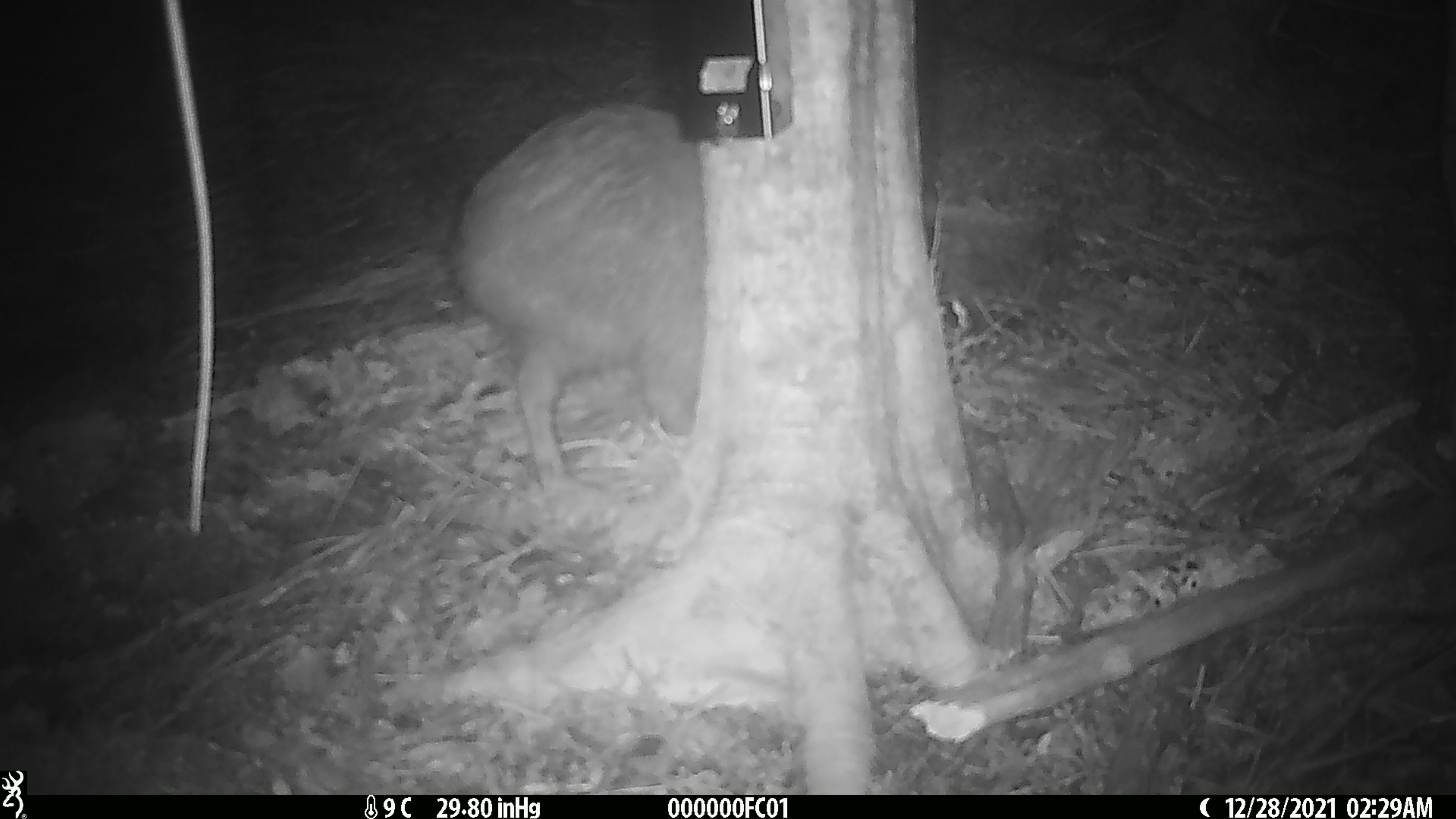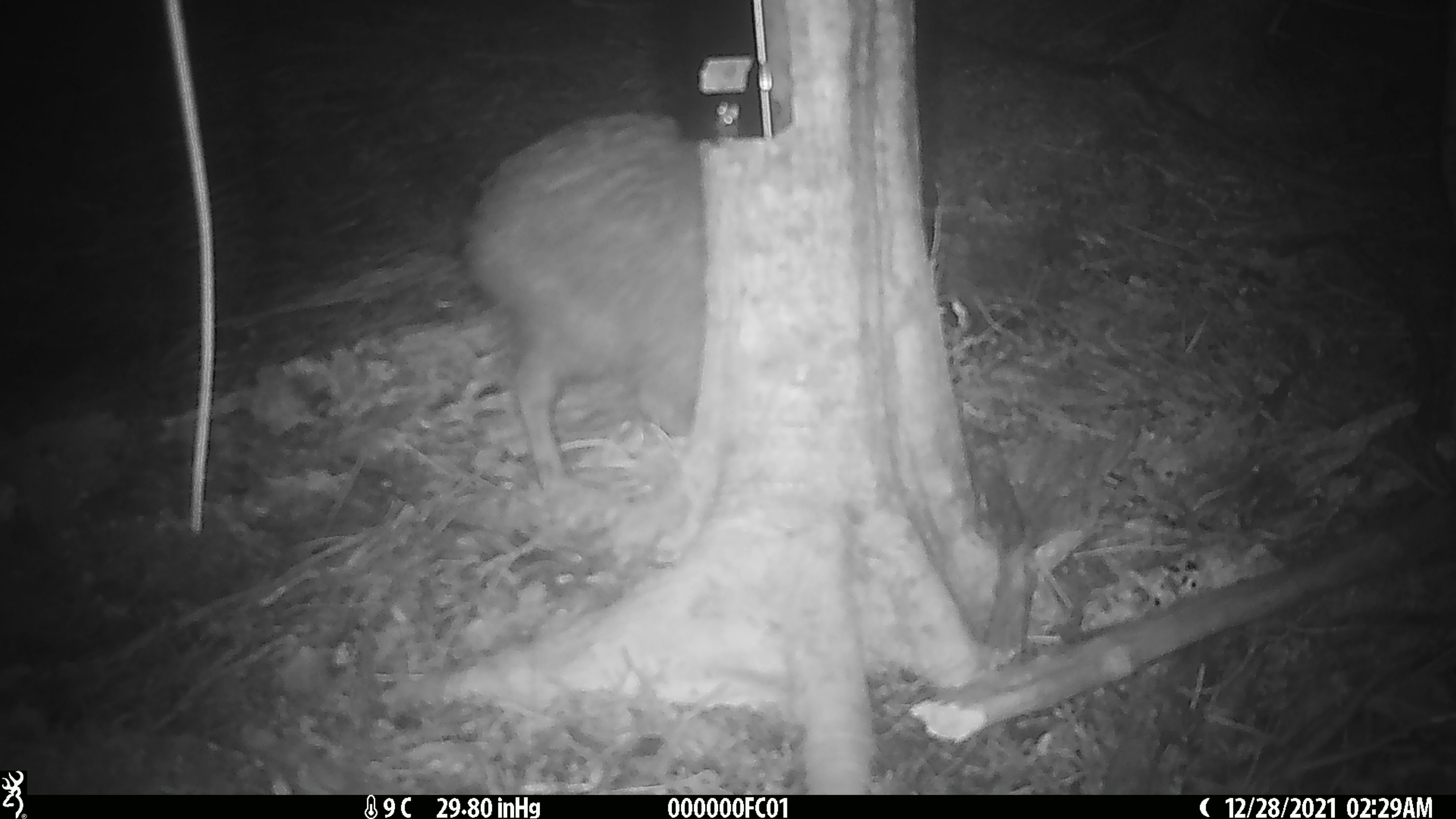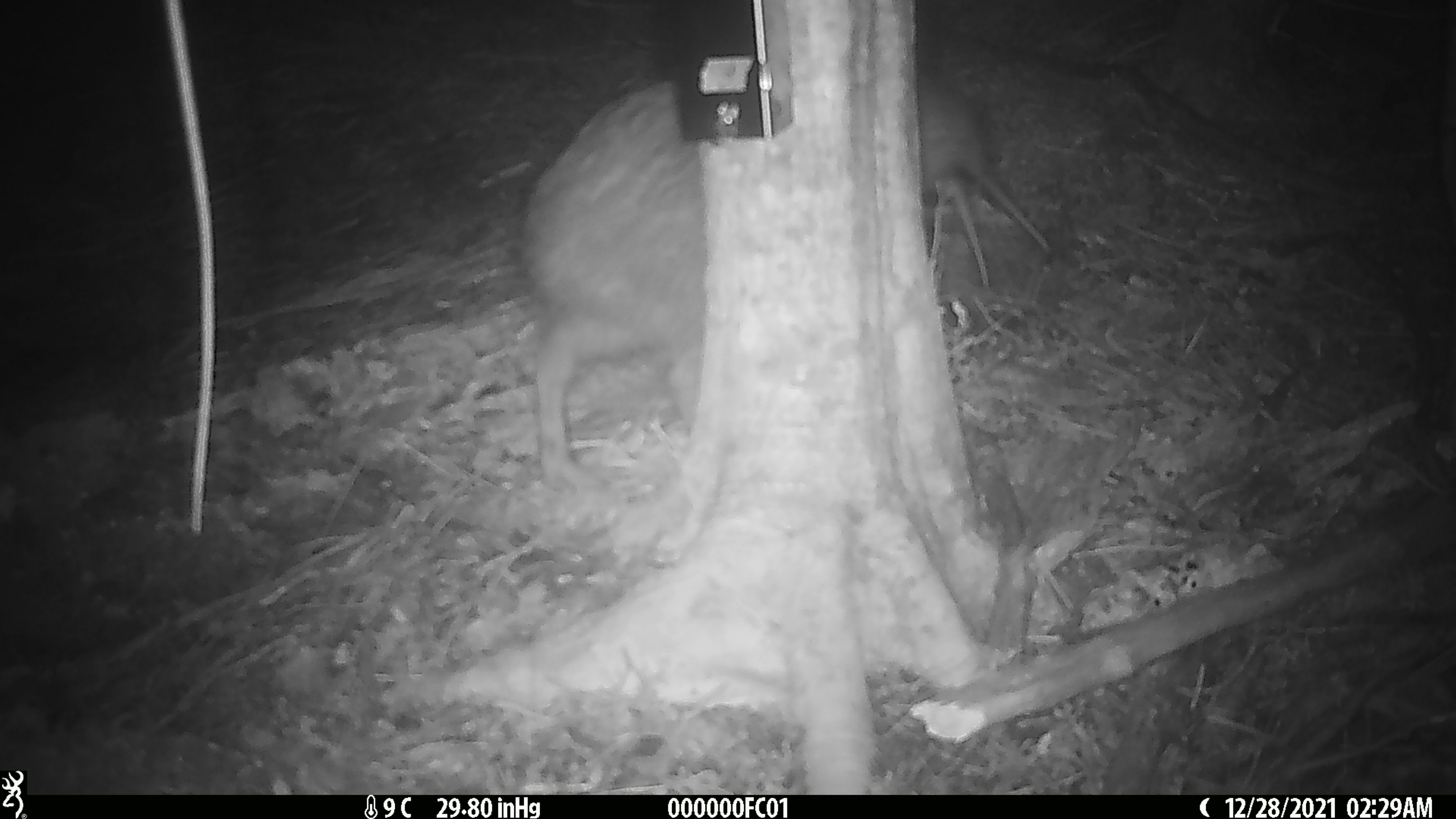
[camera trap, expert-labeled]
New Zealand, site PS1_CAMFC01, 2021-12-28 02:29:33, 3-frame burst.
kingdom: Animalia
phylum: Chordata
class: Aves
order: Apterygiformes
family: Apterygidae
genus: Apteryx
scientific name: Apteryx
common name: kiwi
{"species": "kiwi (Apteryx)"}